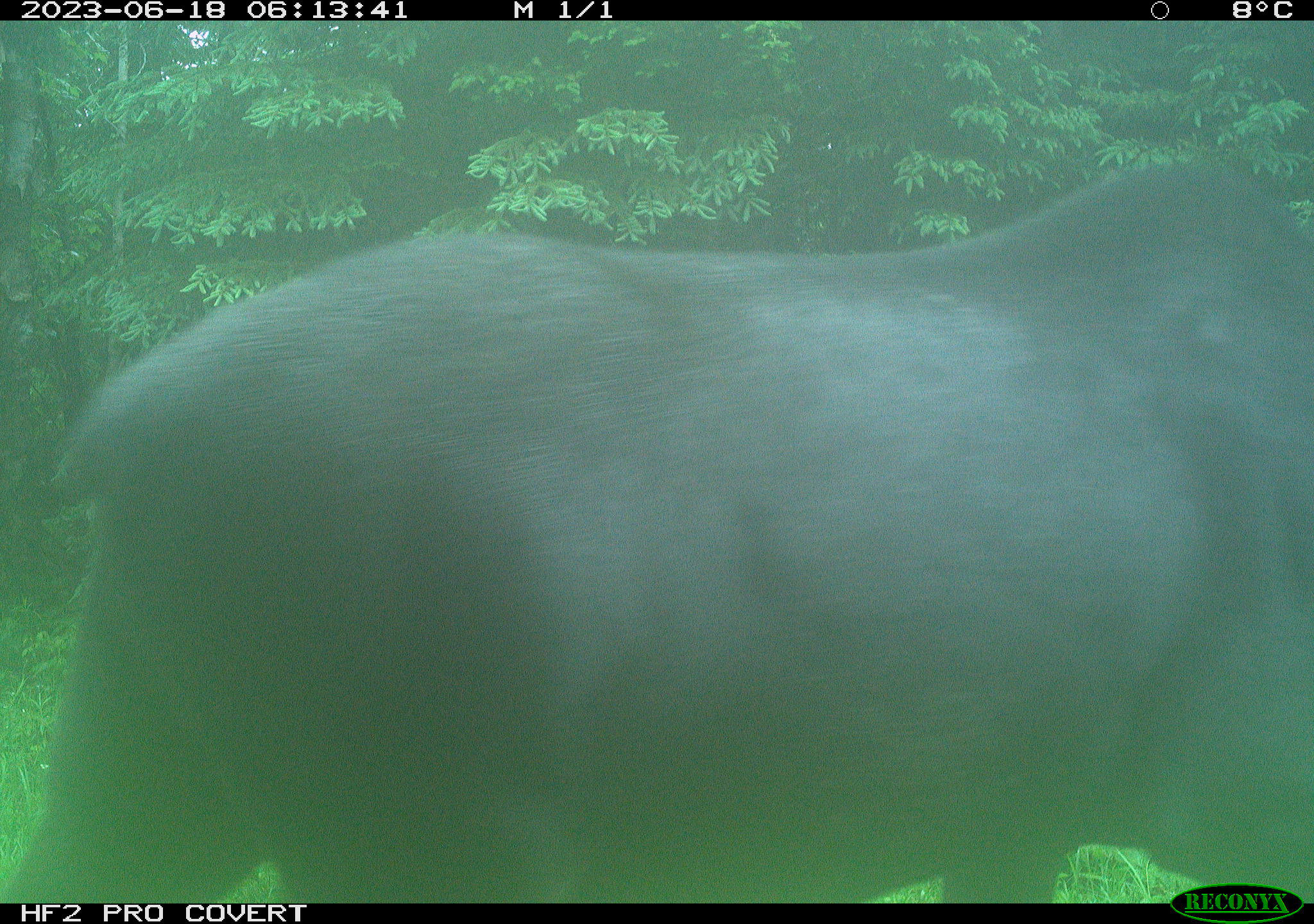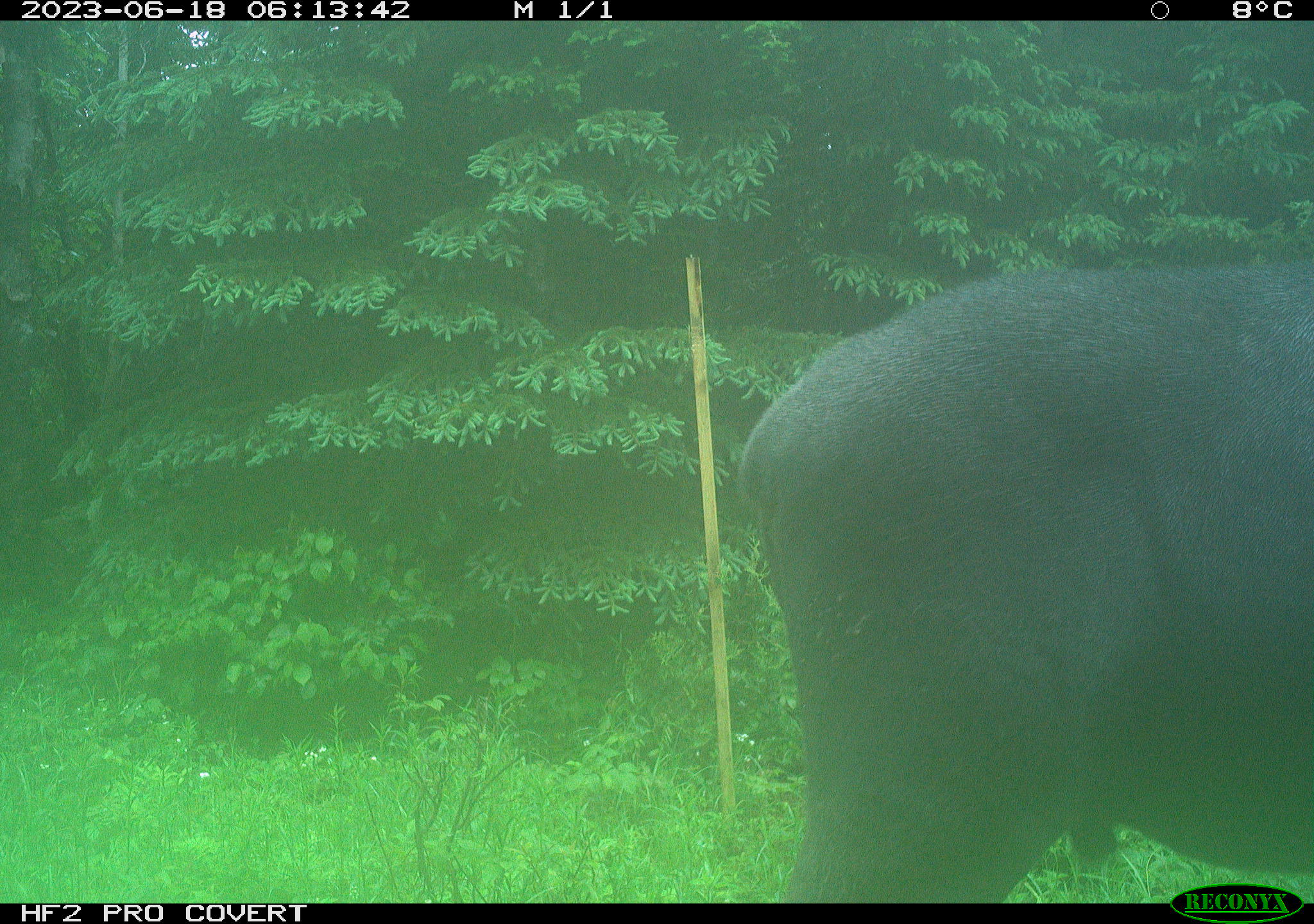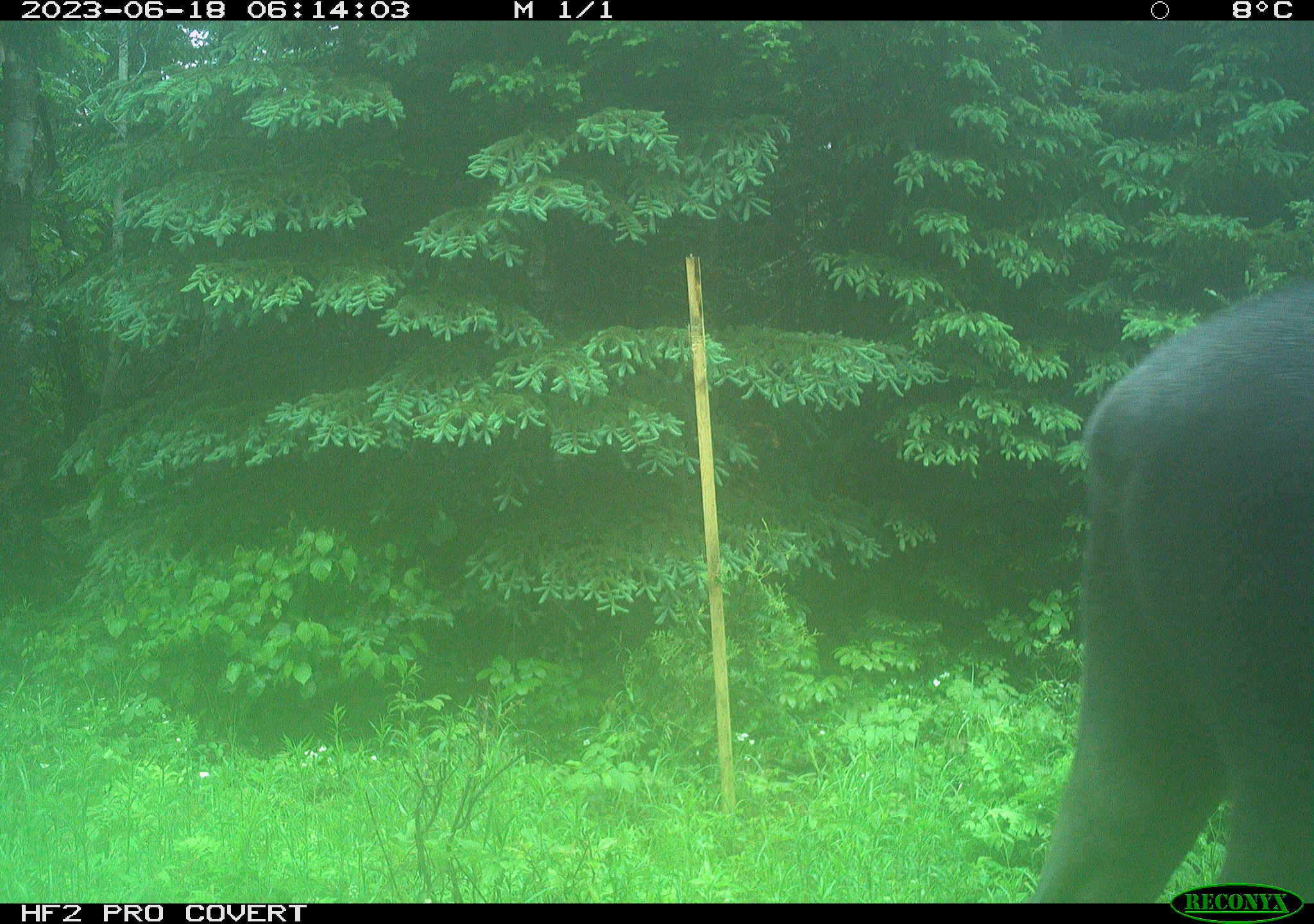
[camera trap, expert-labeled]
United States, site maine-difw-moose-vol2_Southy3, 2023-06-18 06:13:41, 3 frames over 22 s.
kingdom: Animalia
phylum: Chordata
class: Mammalia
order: Artiodactyla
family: Cervidae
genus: Alces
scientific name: Alces alces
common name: moose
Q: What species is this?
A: Moose (Alces alces).